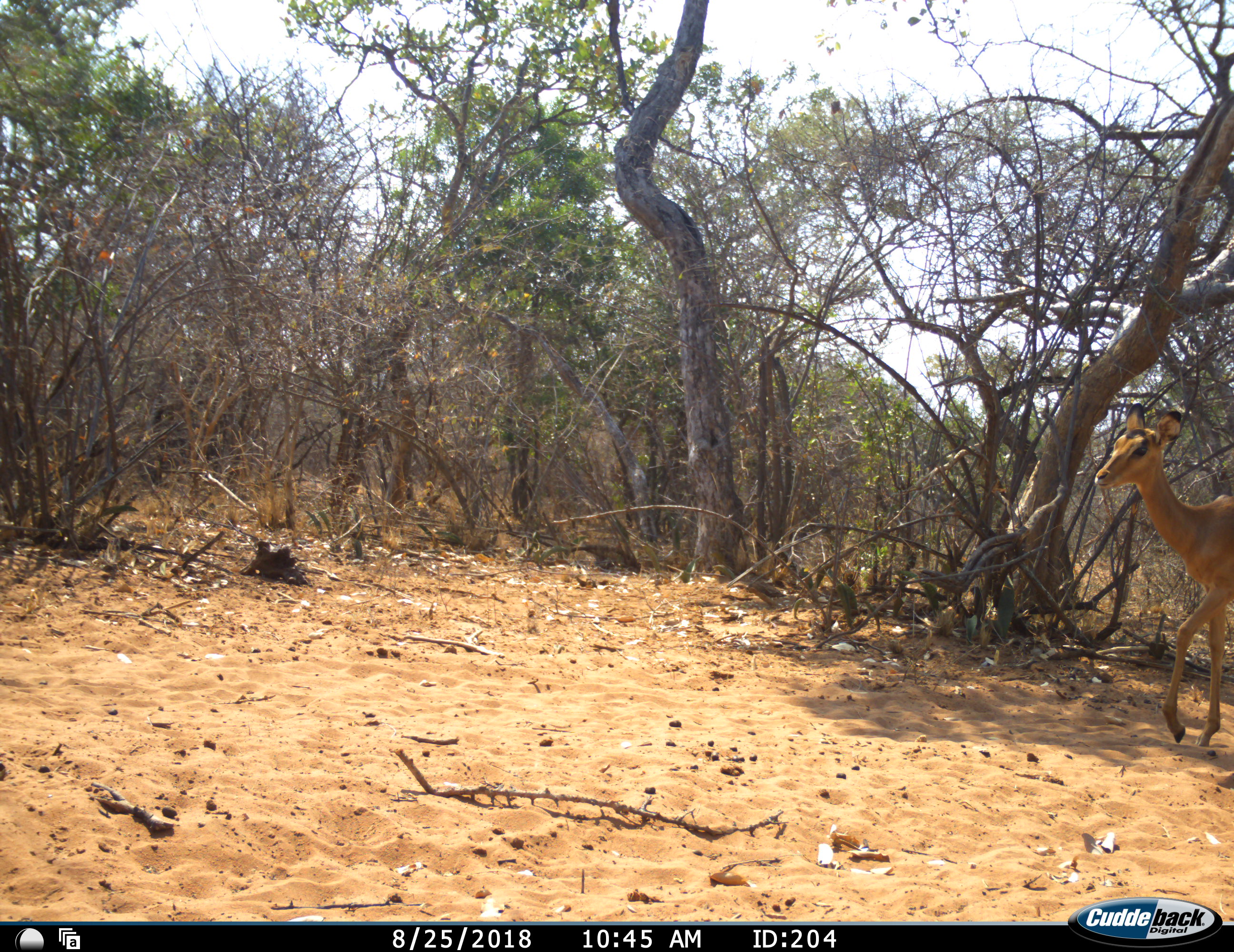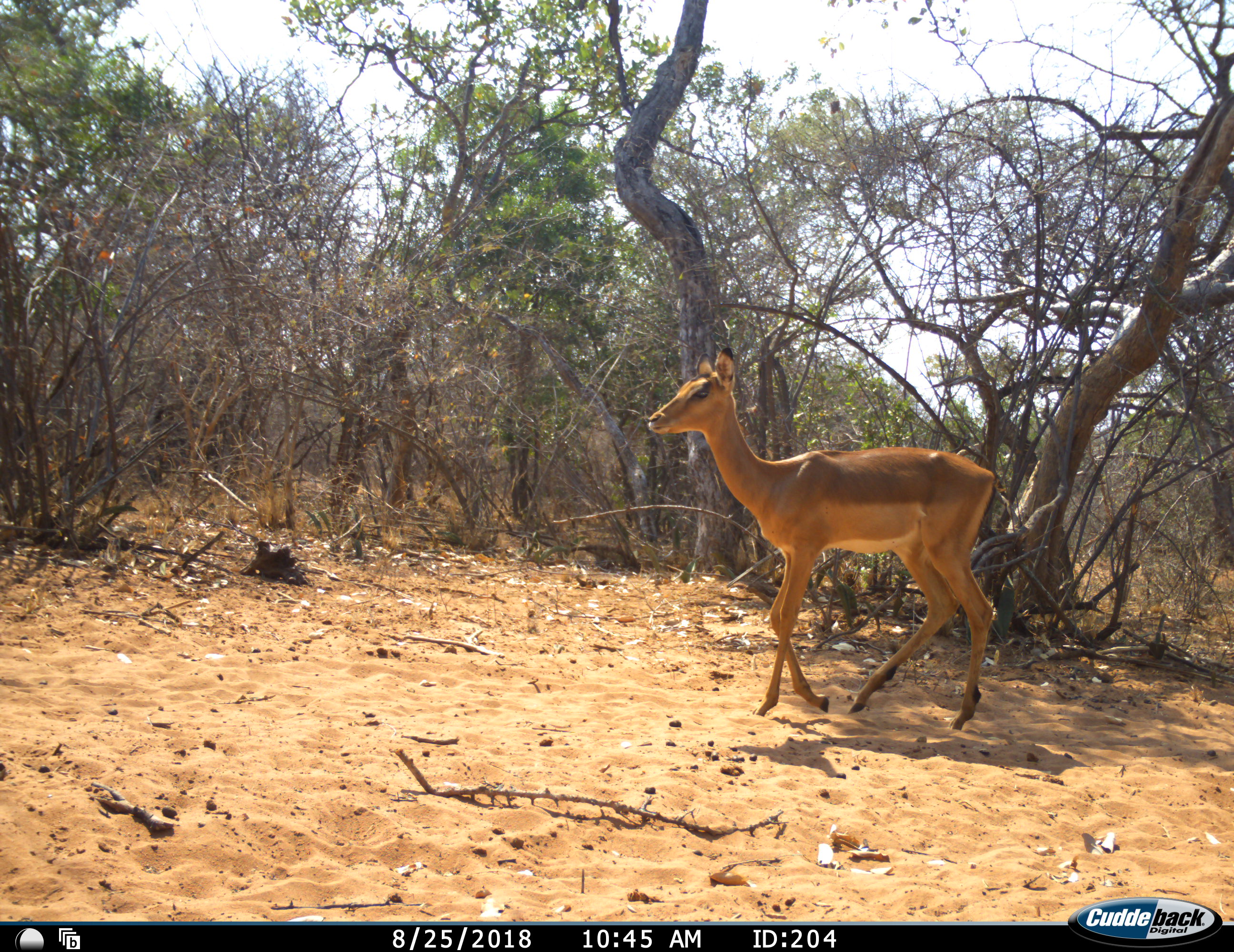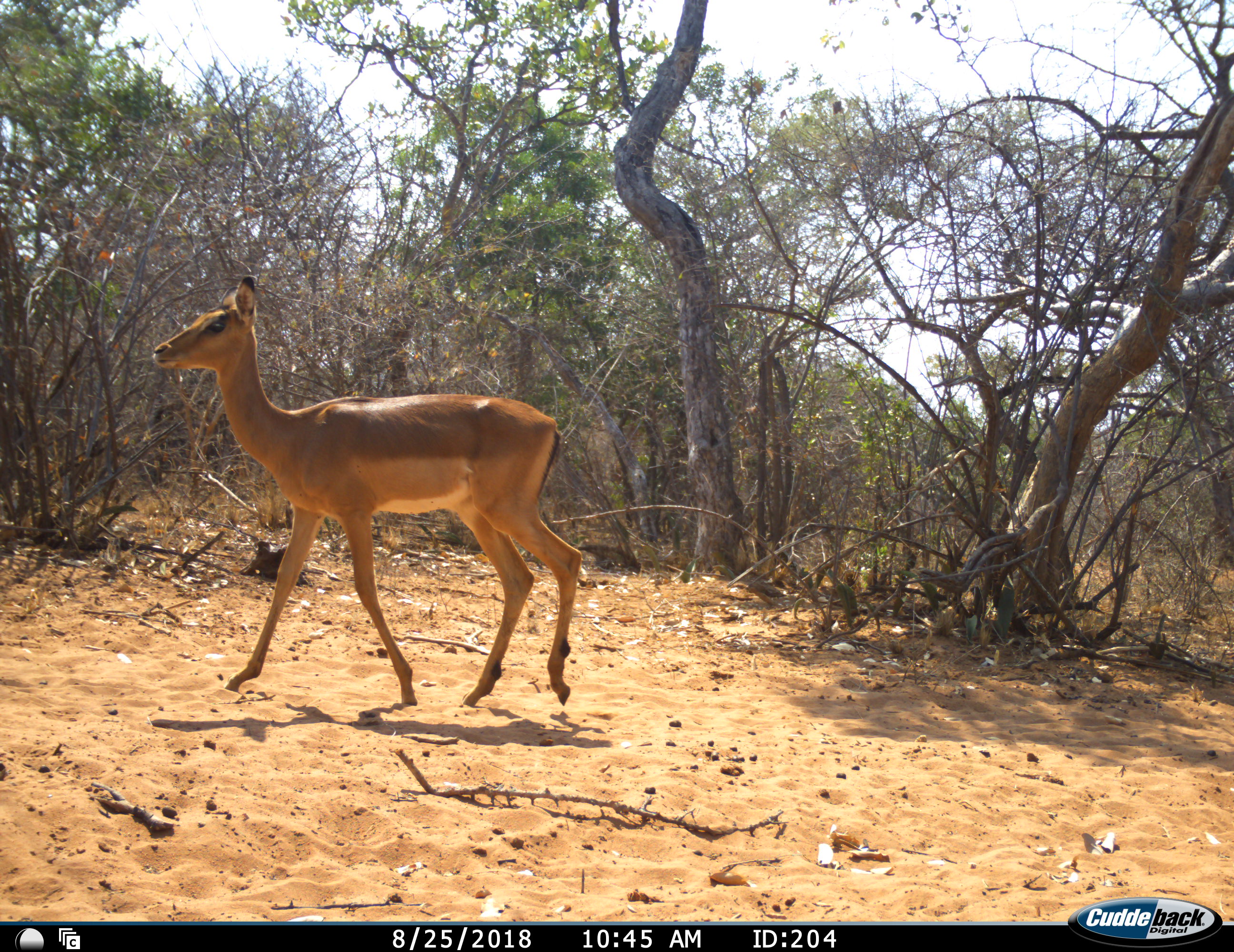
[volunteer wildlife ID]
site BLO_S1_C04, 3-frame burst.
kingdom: Animalia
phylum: Chordata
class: Mammalia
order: Artiodactyla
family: Bovidae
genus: Aepyceros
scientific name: Aepyceros melampus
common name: impala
Impala (Aepyceros melampus), count 1. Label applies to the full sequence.